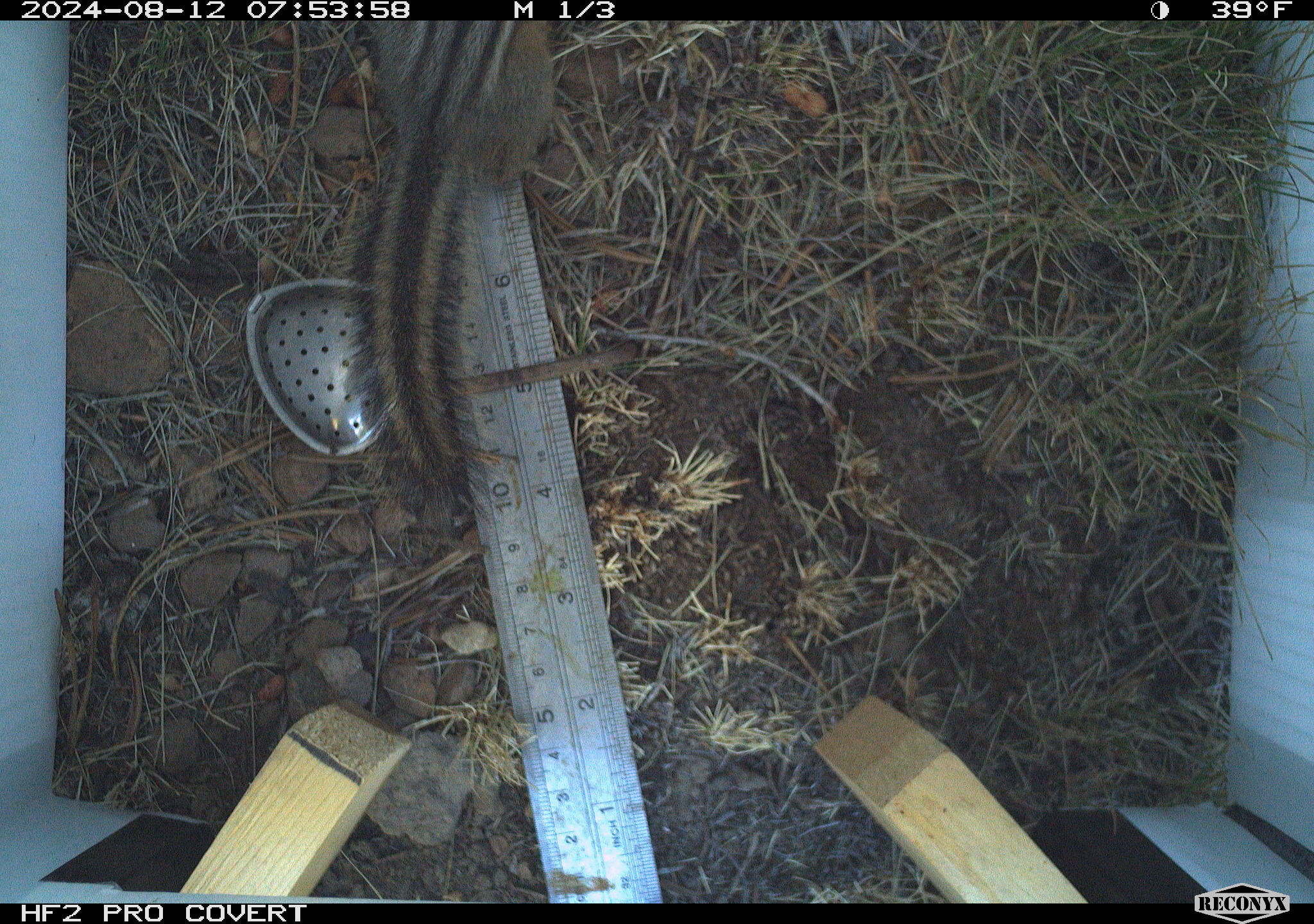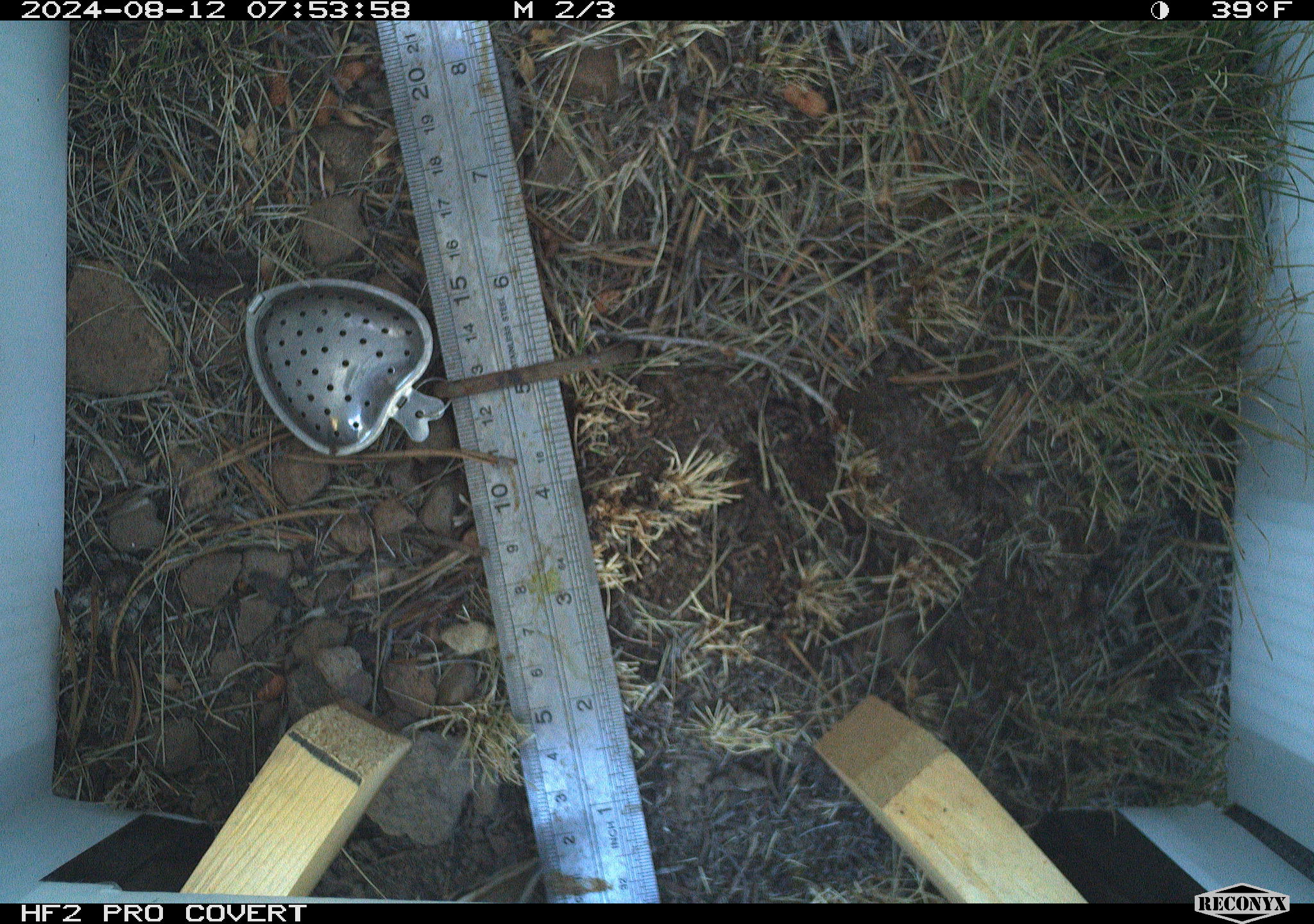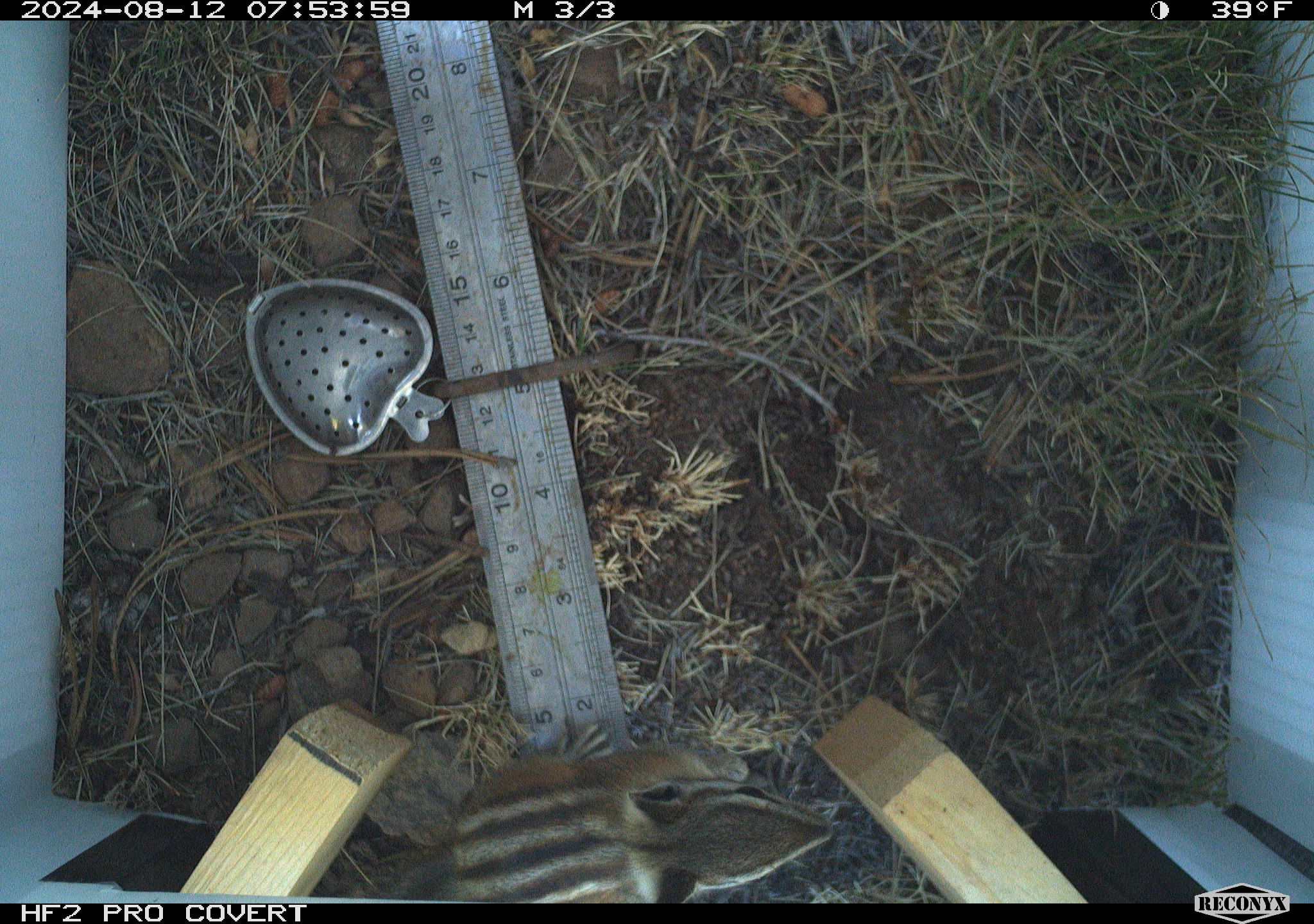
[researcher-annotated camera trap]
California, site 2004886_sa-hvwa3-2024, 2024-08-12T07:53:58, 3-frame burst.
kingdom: Animalia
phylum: Chordata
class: Mammalia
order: Rodentia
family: Sciuridae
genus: Neotamias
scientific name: Neotamias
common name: western chipmunks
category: neotamias species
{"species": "neotamias species (western chipmunks) (Neotamias)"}